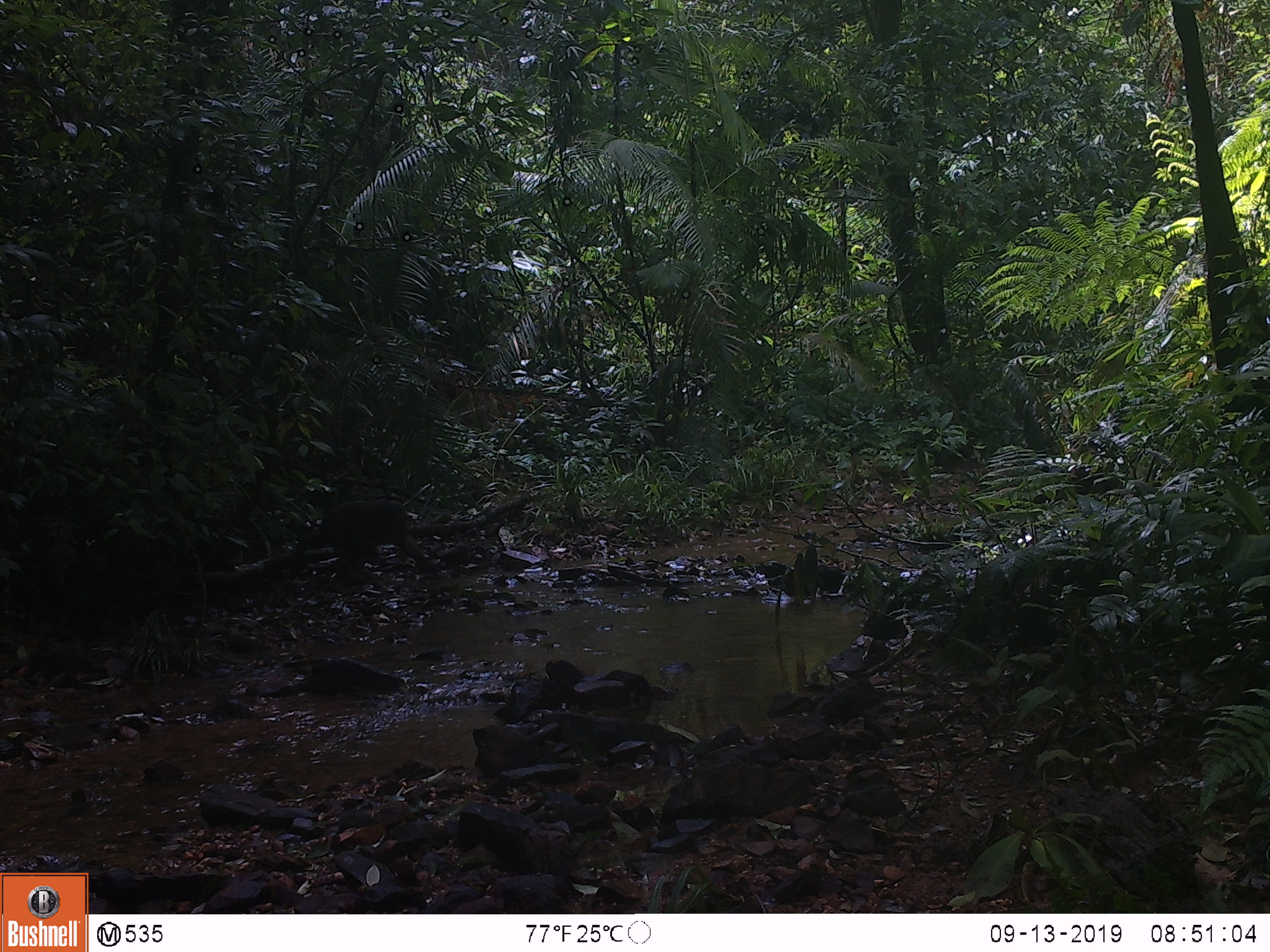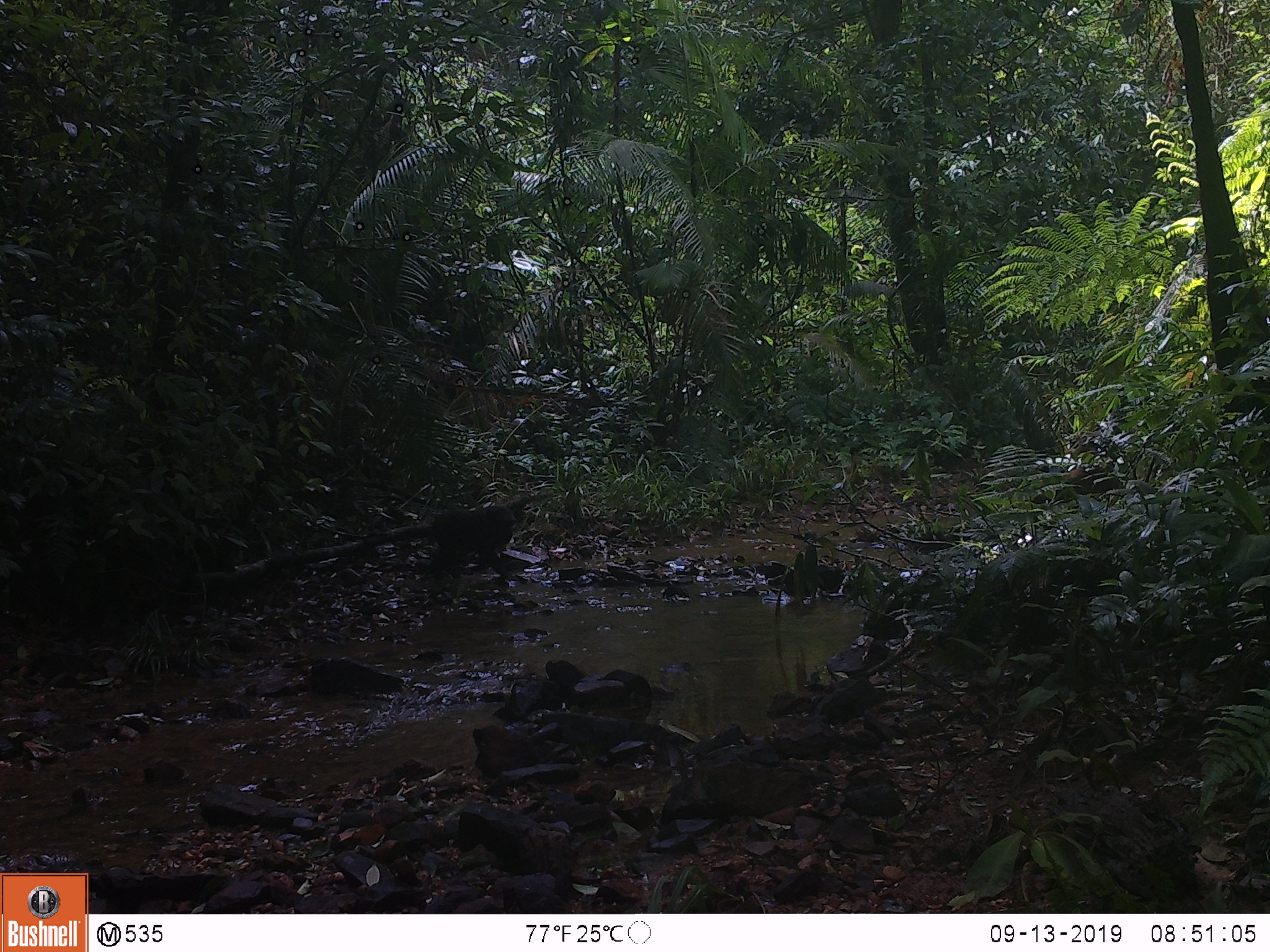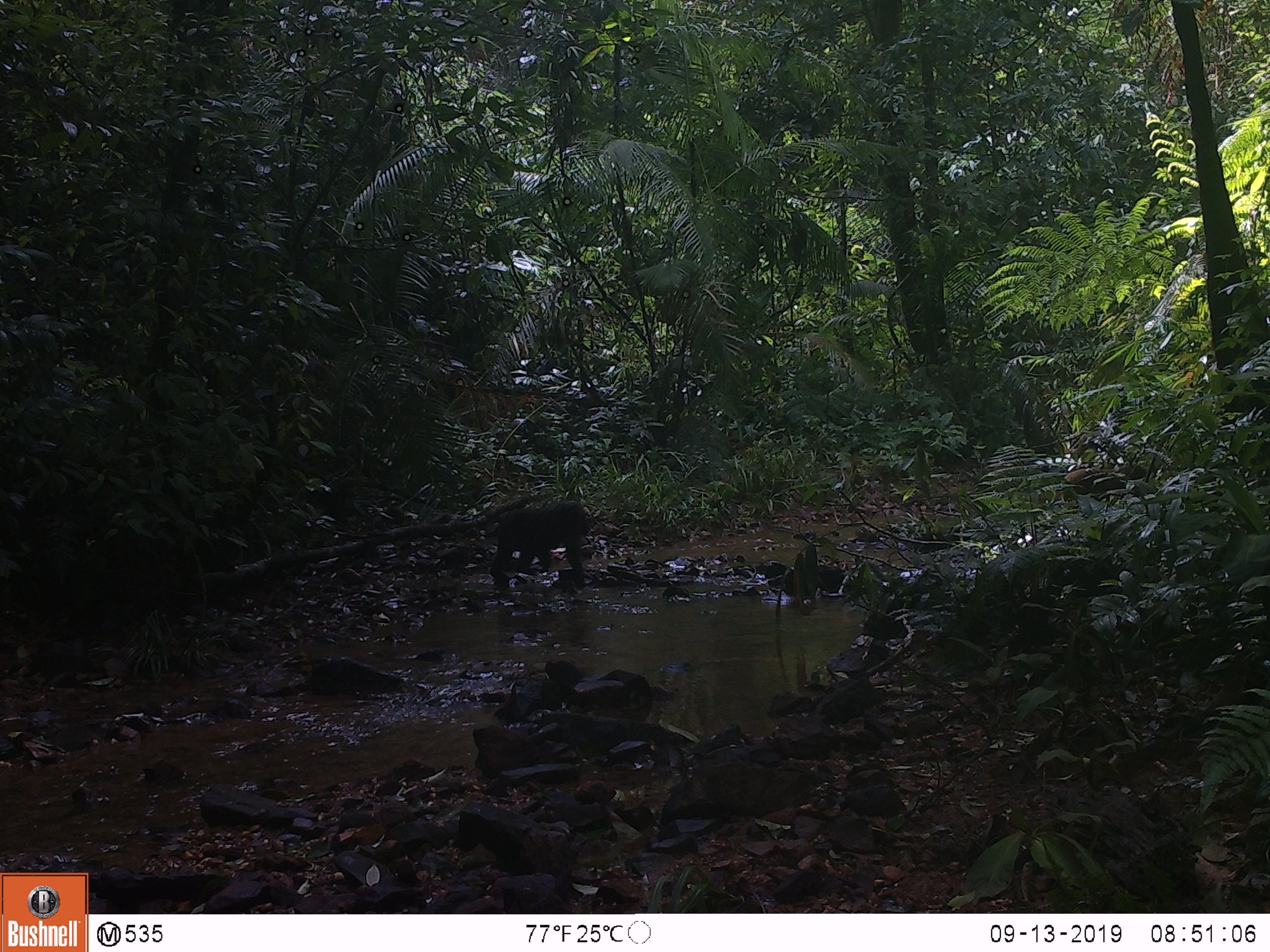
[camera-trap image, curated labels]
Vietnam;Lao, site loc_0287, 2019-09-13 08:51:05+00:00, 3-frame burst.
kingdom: Animalia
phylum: Chordata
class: Mammalia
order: Primates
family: Cercopithecidae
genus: Macaca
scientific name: Macaca arctoides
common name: stump-tailed macaque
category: stump tailed macaque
Stump tailed macaque (stump-tailed macaque) (Macaca arctoides). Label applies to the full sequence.